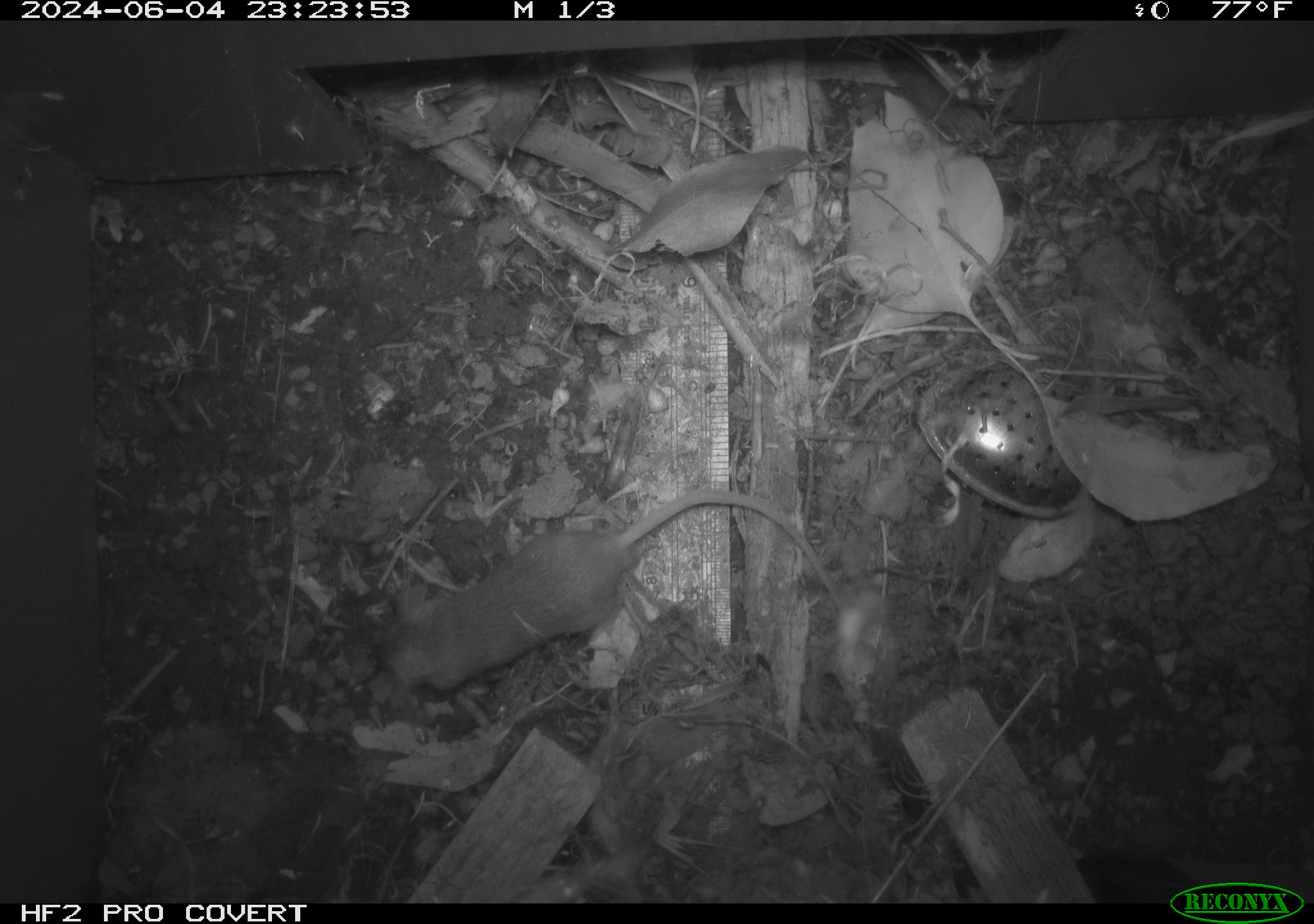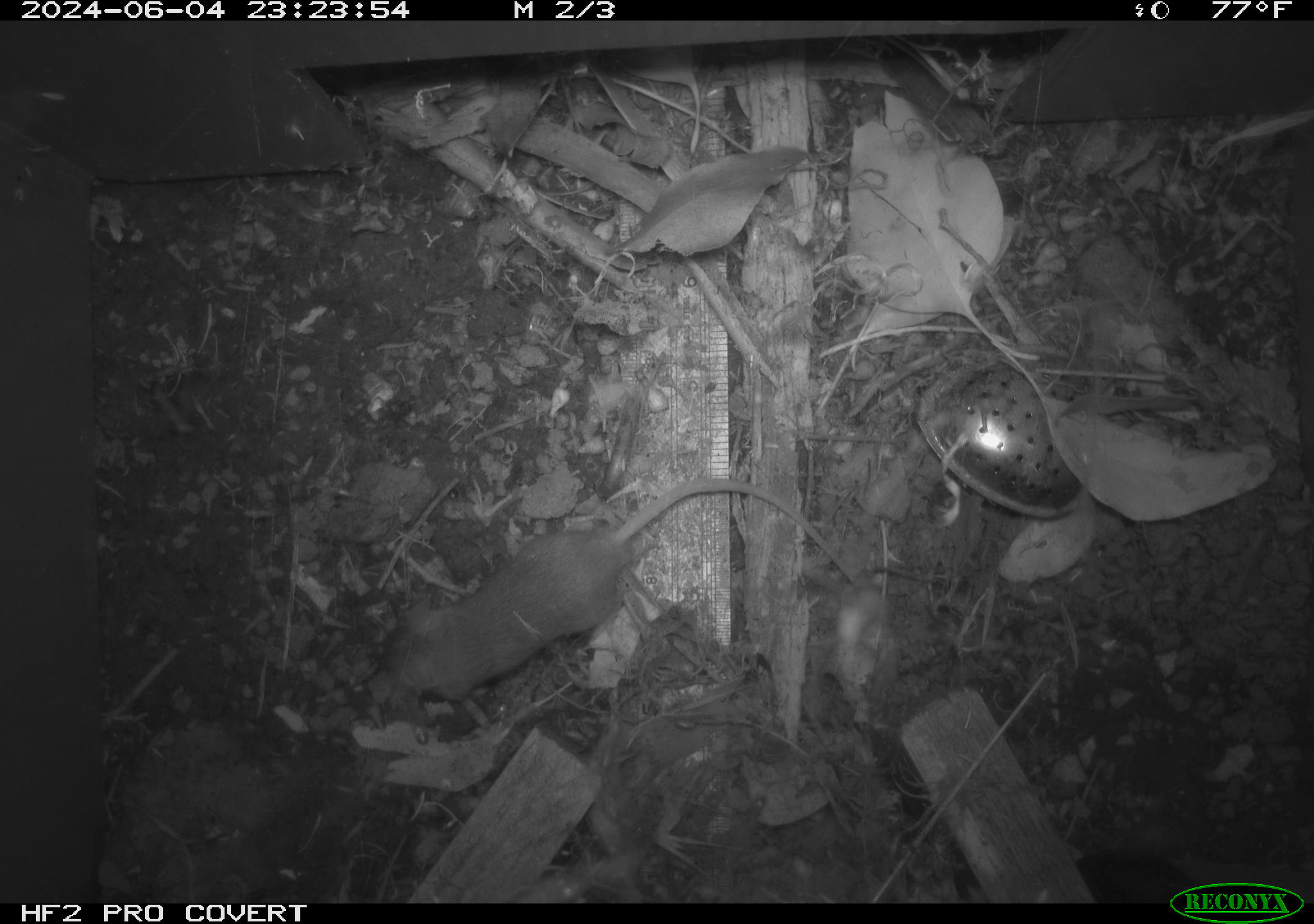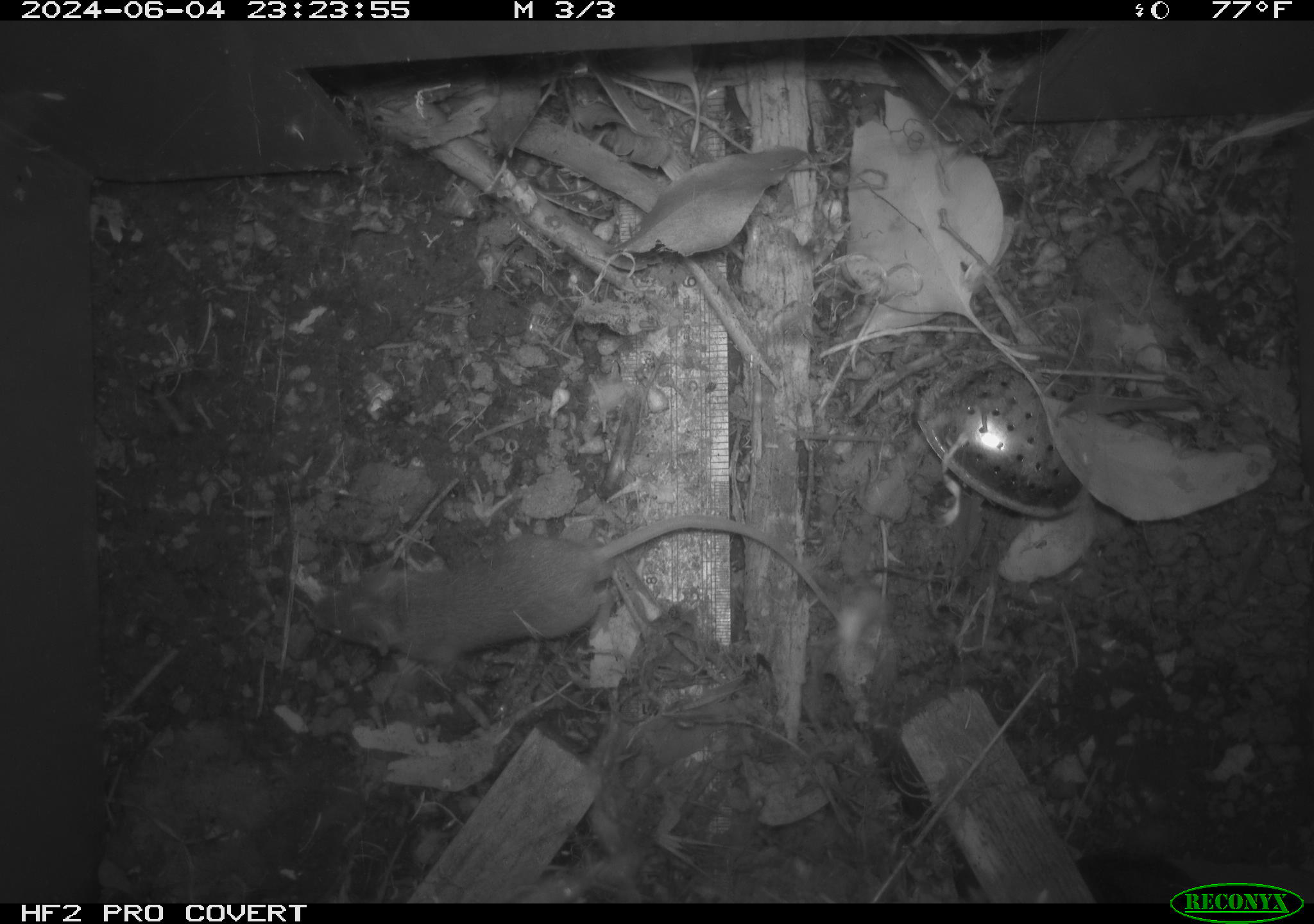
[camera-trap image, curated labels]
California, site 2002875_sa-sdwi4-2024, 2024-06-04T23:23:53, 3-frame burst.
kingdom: Animalia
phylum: Chordata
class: Mammalia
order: Rodentia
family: Muridae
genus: Mus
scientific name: Mus musculus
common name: house mouse